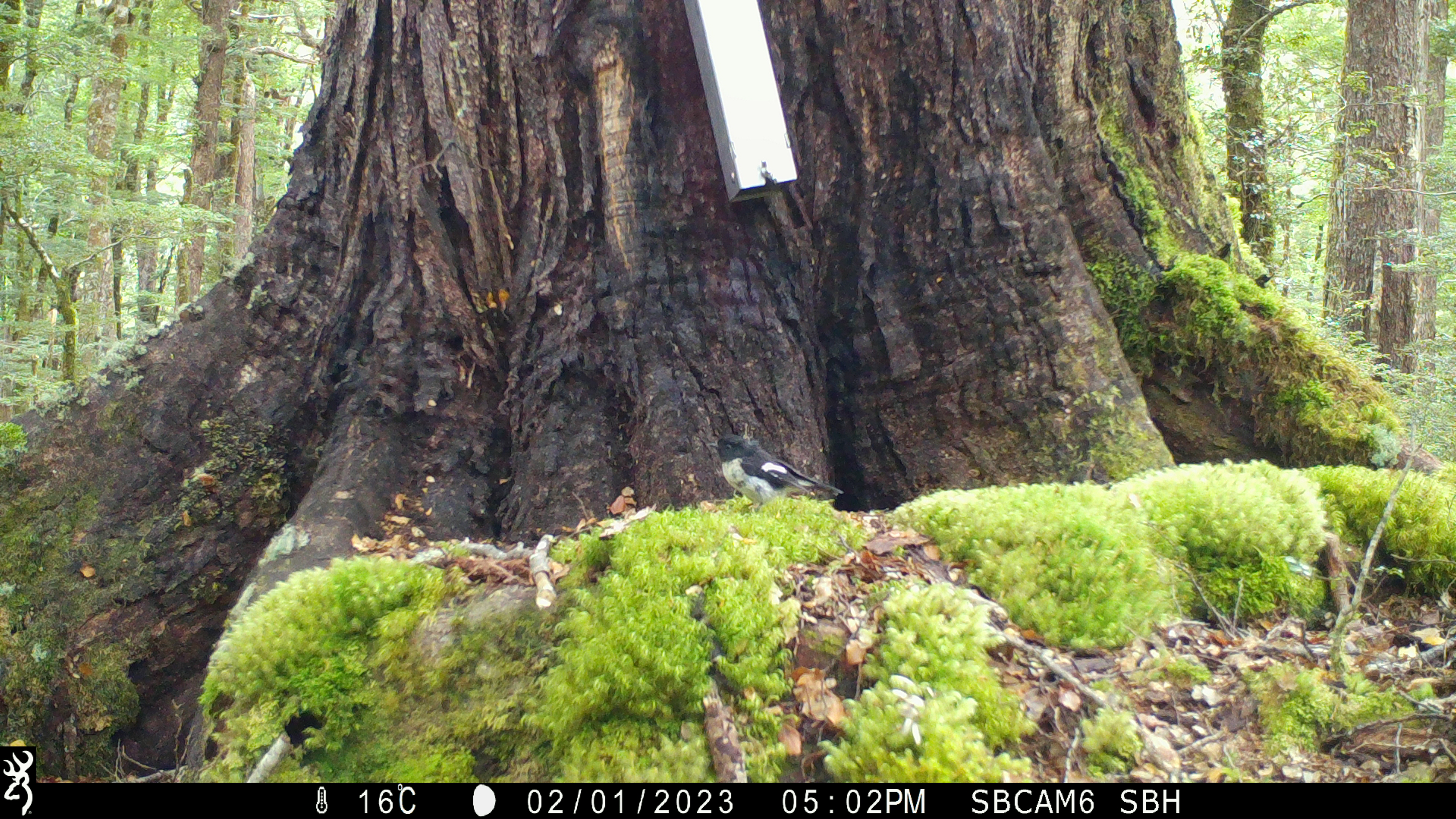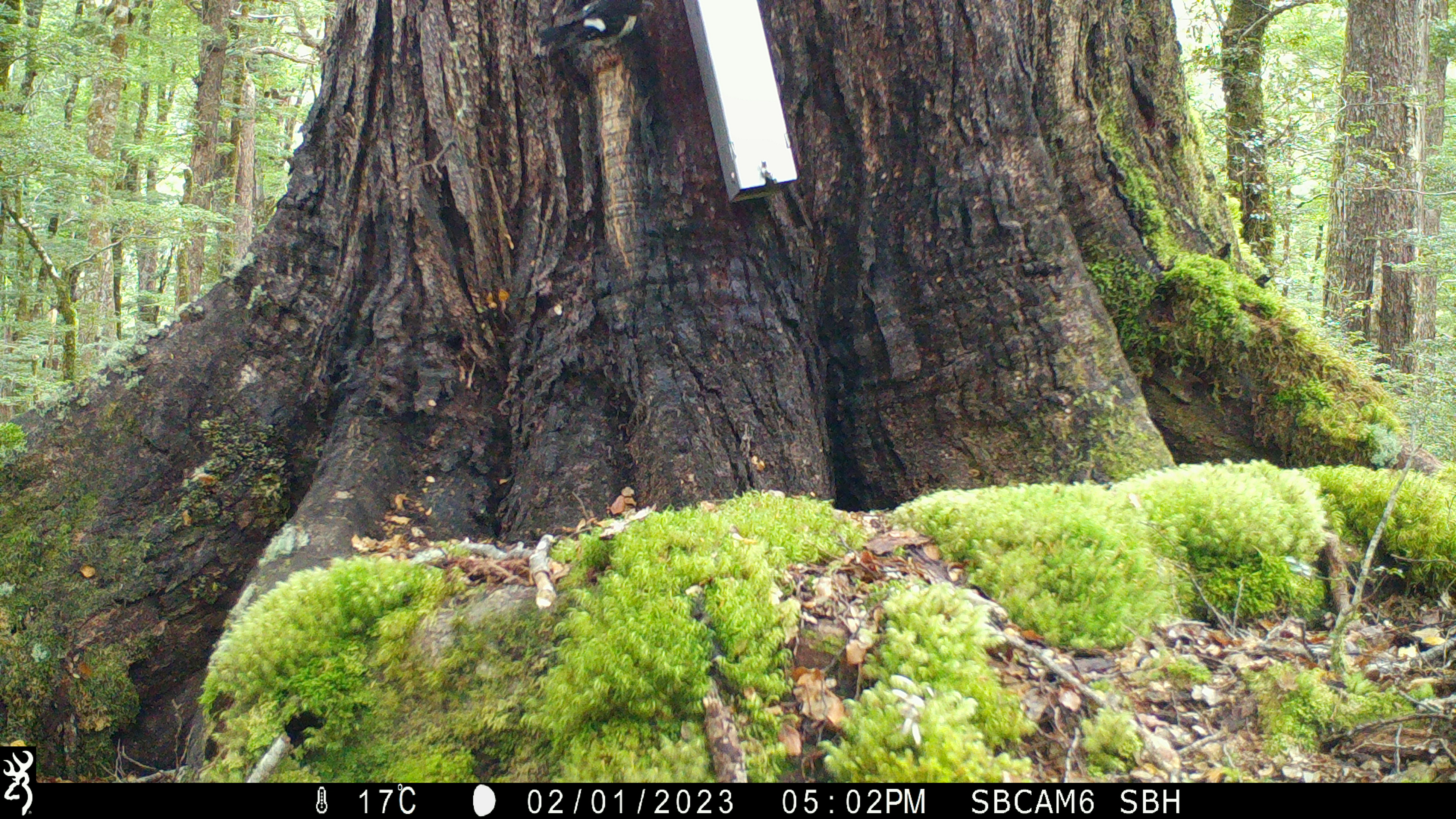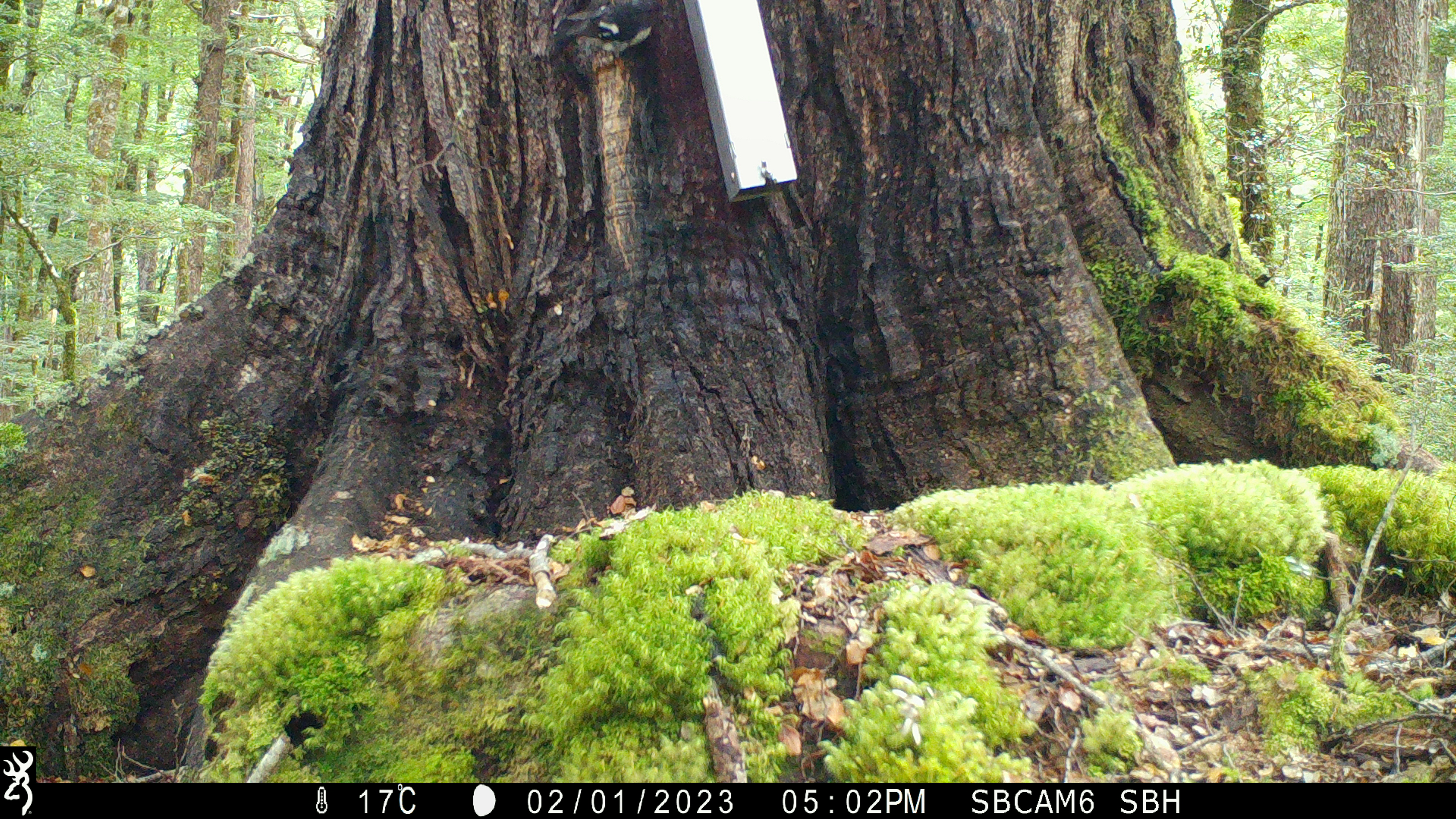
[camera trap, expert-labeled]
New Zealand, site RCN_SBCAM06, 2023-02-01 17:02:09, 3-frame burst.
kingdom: Animalia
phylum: Chordata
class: Aves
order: Passeriformes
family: Petroicidae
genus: Petroica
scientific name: Petroica macrocephala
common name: tomtit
Tomtit (Petroica macrocephala).